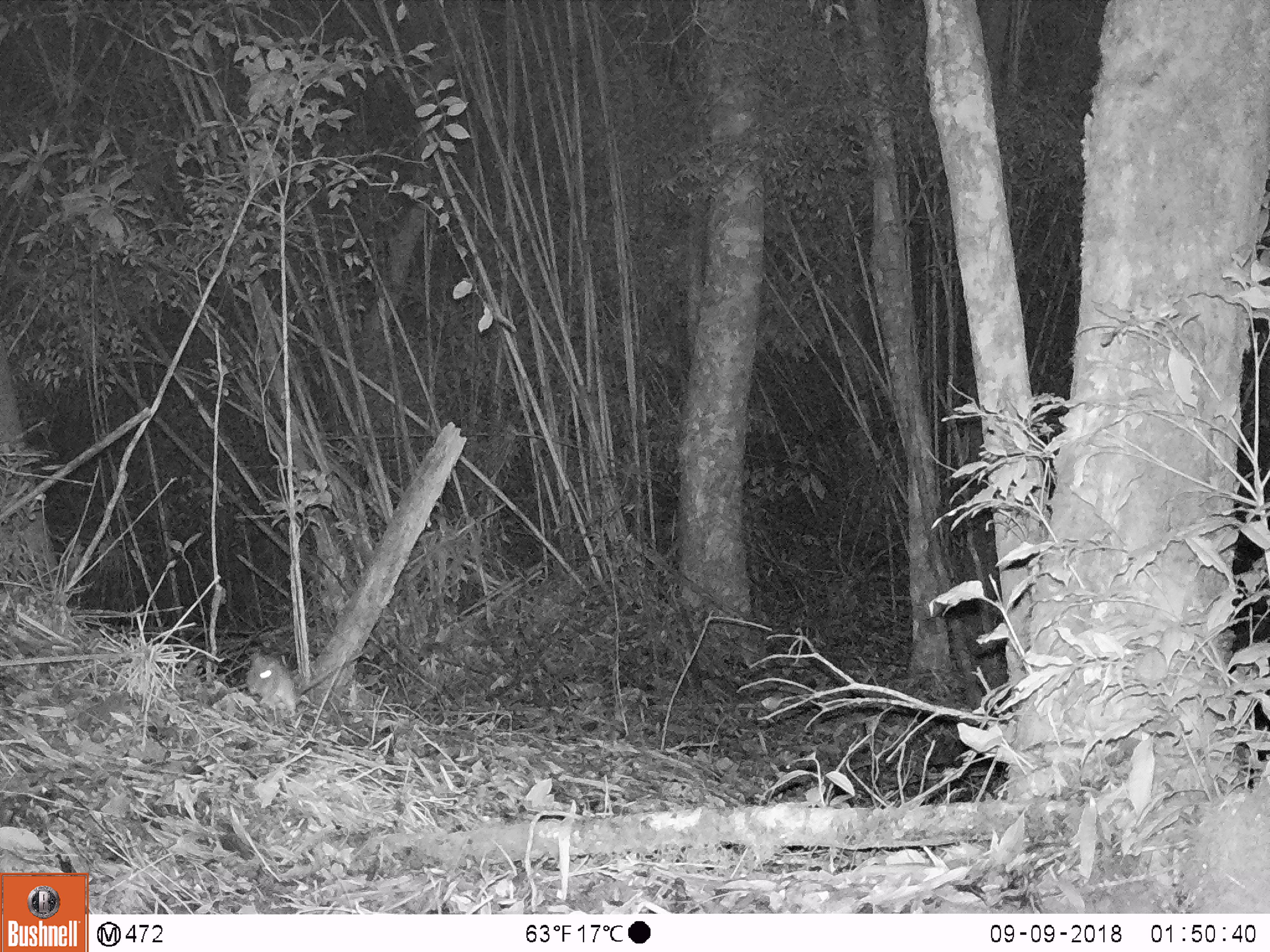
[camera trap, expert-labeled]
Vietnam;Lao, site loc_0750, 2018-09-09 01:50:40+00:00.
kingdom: Animalia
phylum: Chordata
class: Mammalia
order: Rodentia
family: Muridae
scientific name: Muridae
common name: old-world mice and rats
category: unidentified murid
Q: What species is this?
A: Unidentified murid (old-world mice and rats) (Muridae).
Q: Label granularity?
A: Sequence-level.